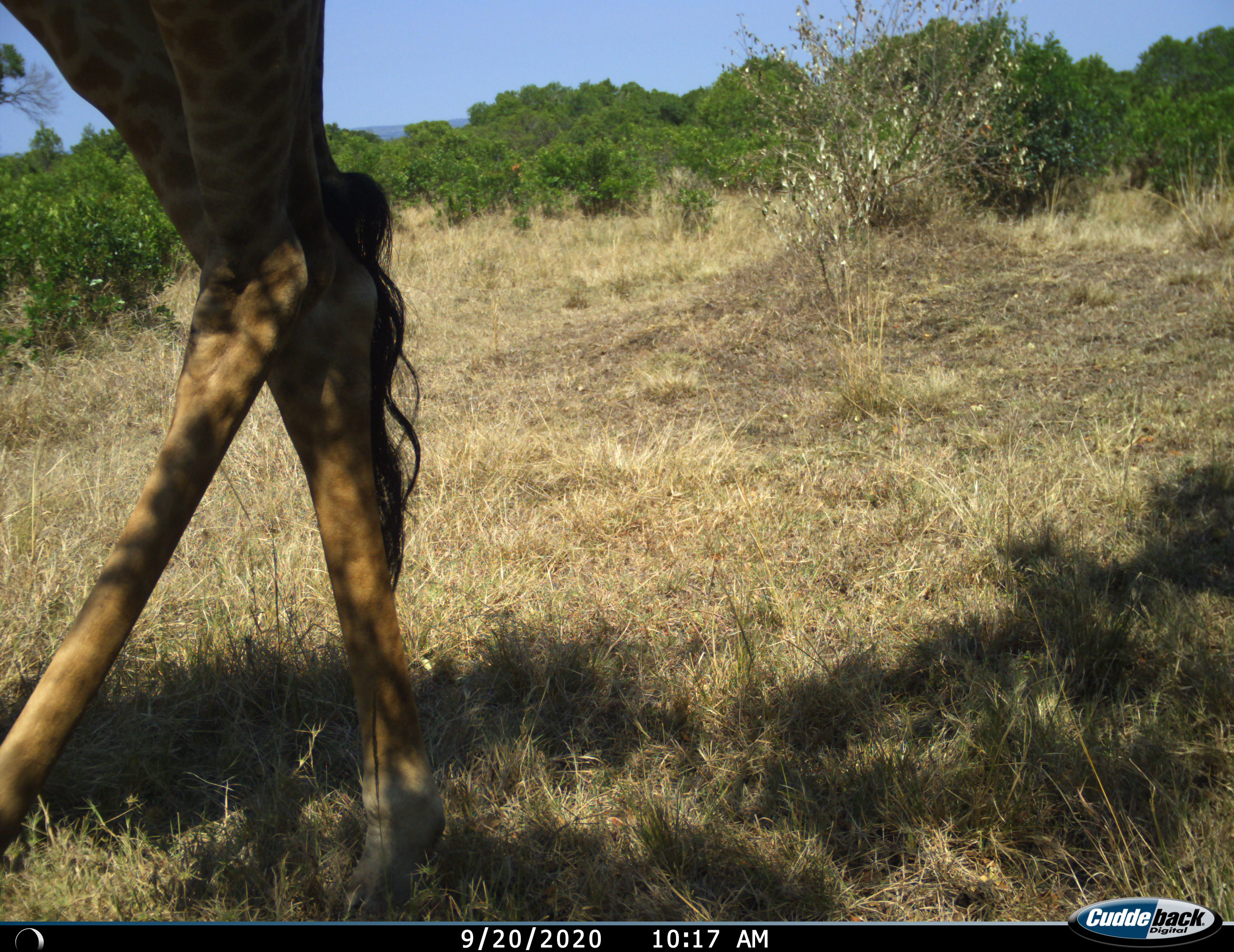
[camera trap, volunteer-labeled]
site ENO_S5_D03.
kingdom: Animalia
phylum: Chordata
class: Mammalia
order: Artiodactyla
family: Giraffidae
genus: Giraffa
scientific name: Giraffa camelopardalis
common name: giraffe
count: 1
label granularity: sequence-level